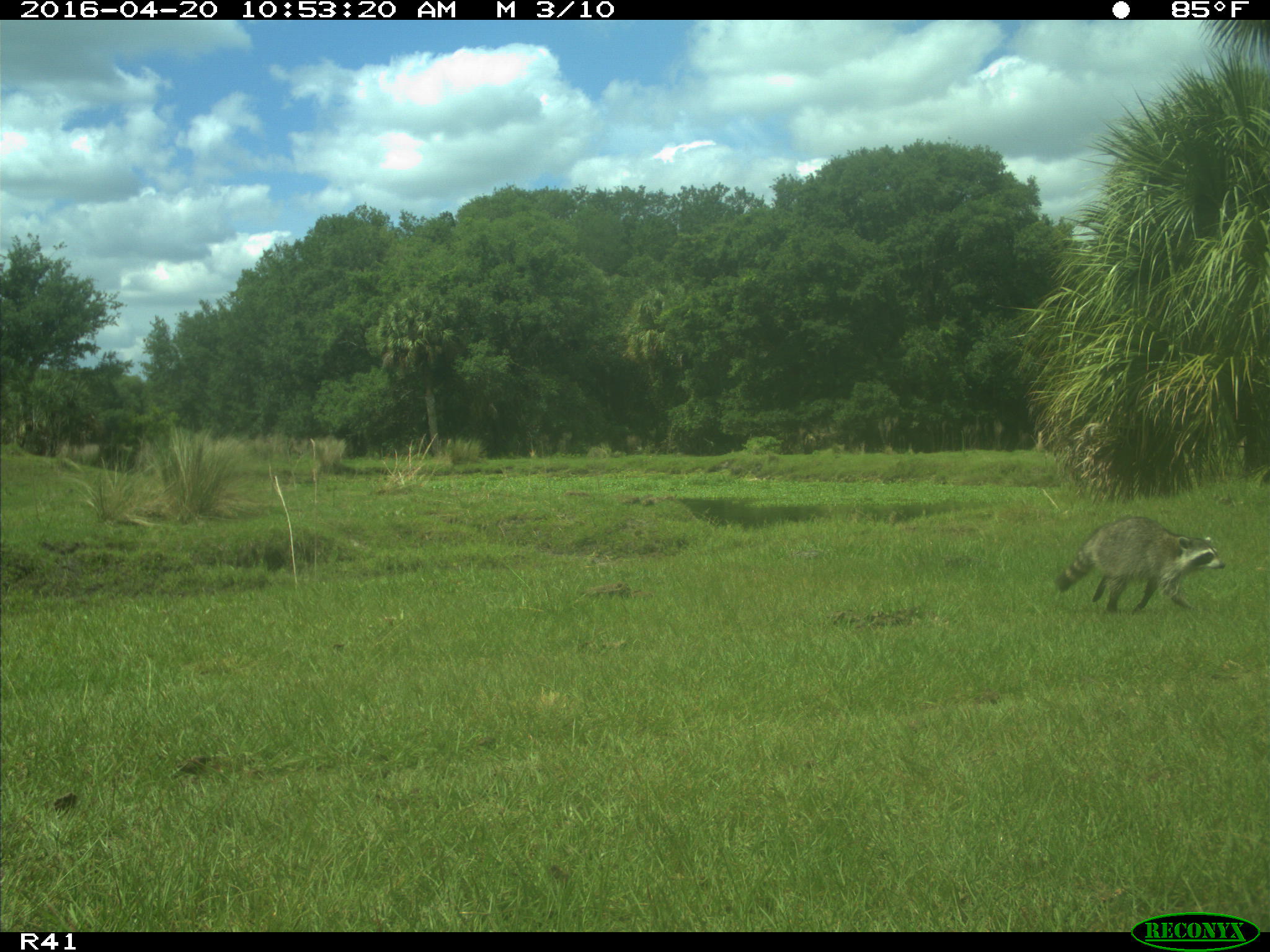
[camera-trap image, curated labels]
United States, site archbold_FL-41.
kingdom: Animalia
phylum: Chordata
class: Mammalia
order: Carnivora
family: Procyonidae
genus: Procyon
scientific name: Procyon lotor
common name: common raccoon